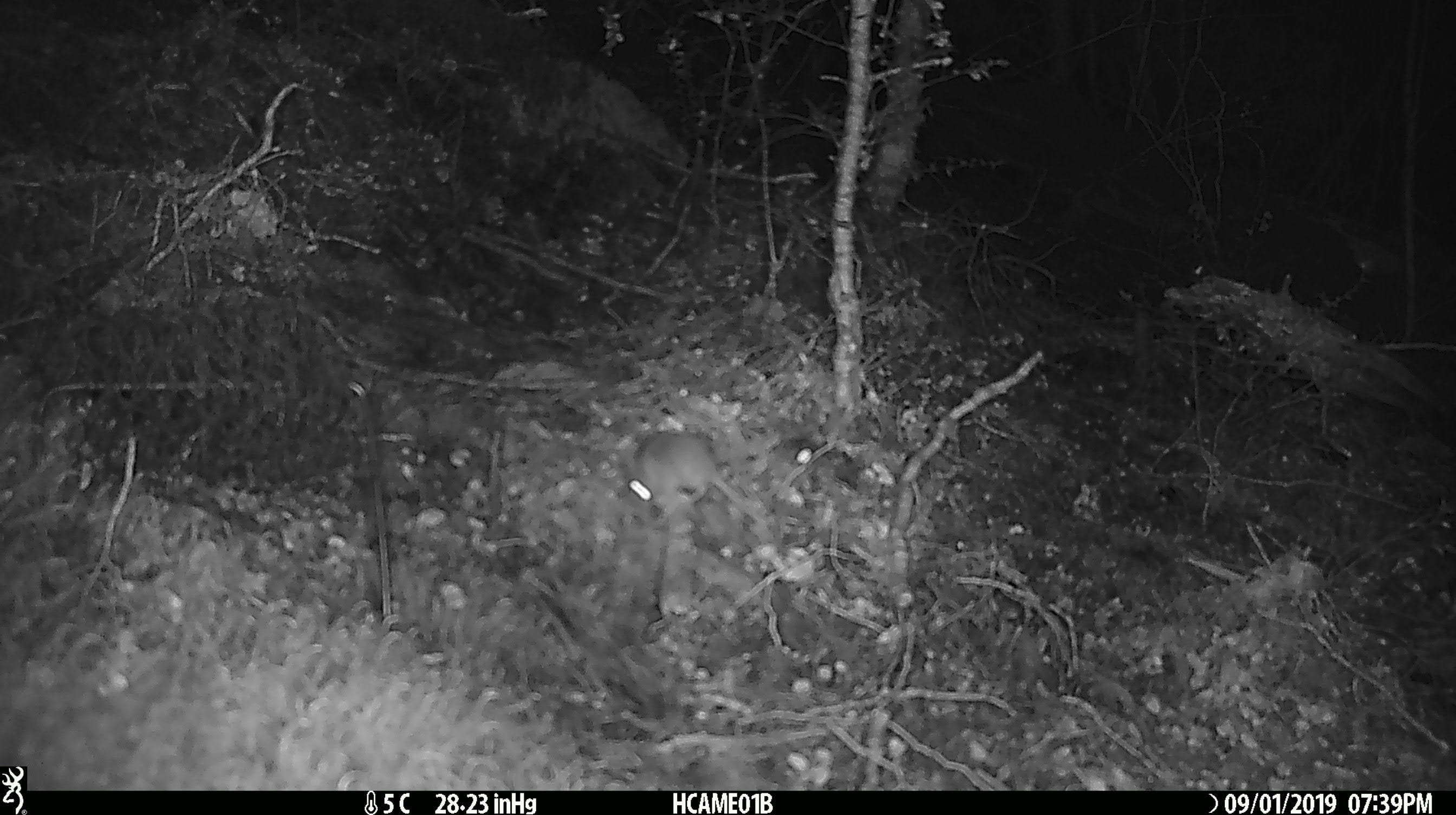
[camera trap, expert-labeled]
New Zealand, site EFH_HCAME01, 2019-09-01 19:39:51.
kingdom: Animalia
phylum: Chordata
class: Mammalia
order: Rodentia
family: Muridae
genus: Mus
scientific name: Mus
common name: mouse